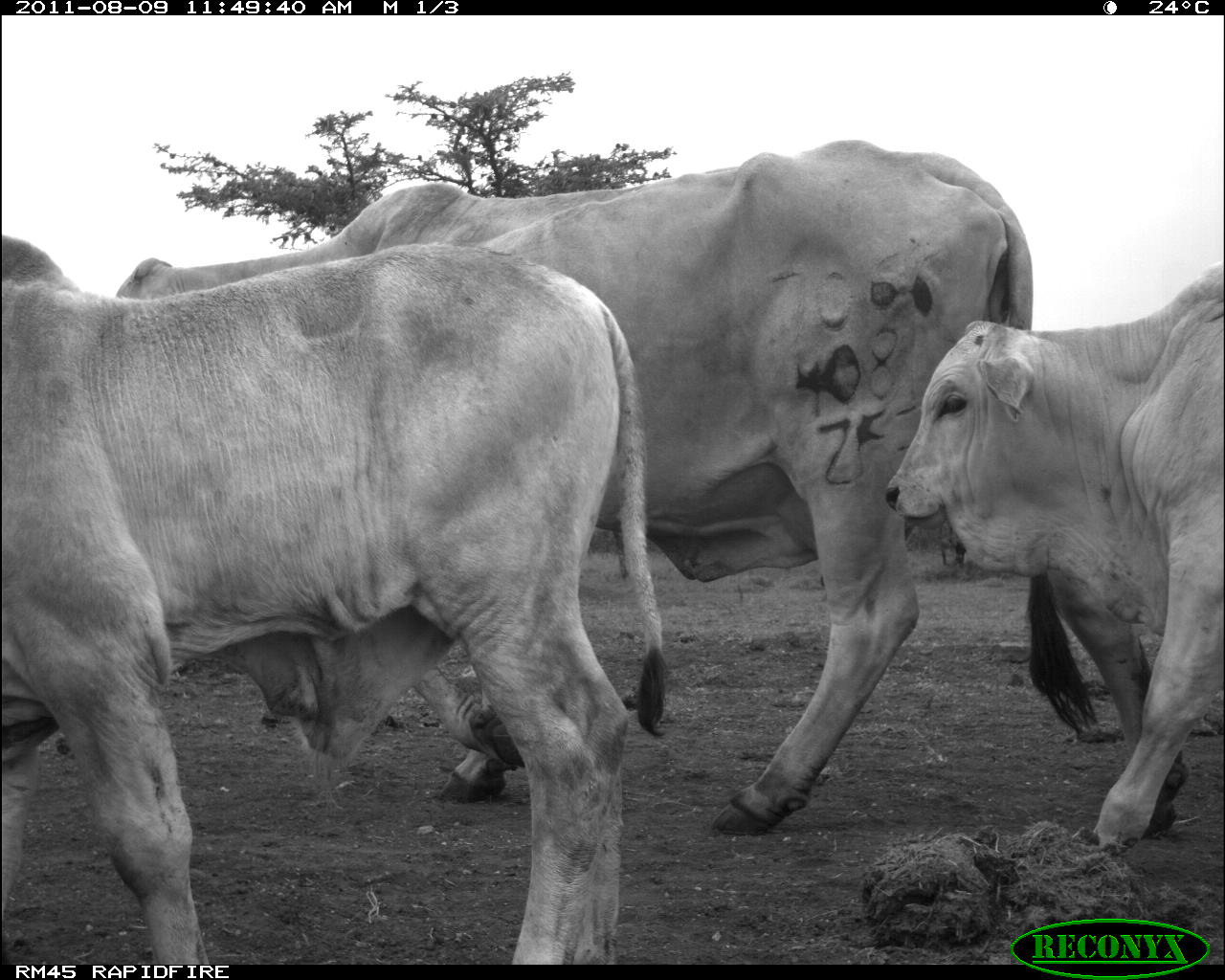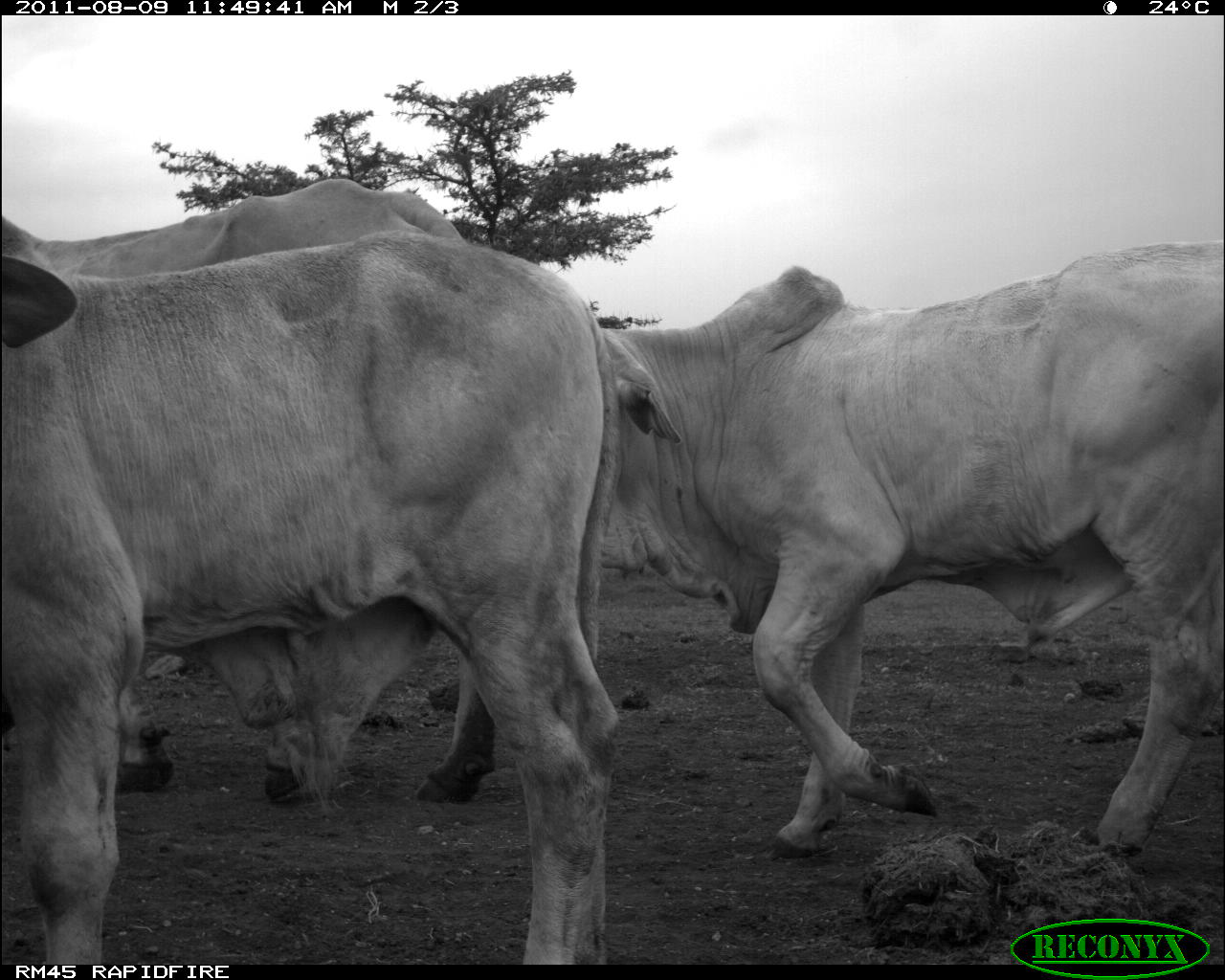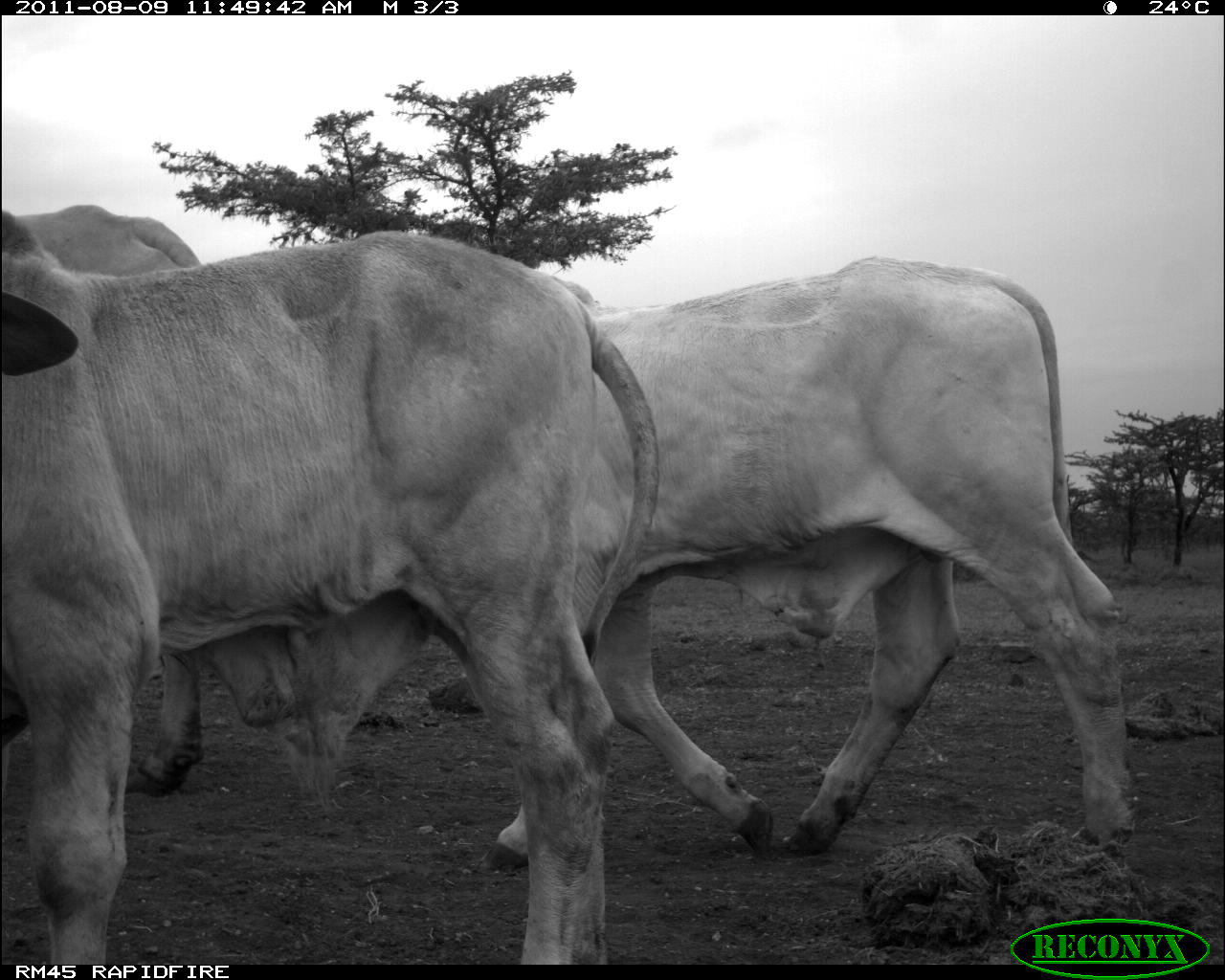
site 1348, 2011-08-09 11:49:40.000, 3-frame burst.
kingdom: Animalia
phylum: Chordata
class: Mammalia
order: Artiodactyla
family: Bovidae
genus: Bos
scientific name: Bos taurus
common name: domestic cattle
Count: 3.